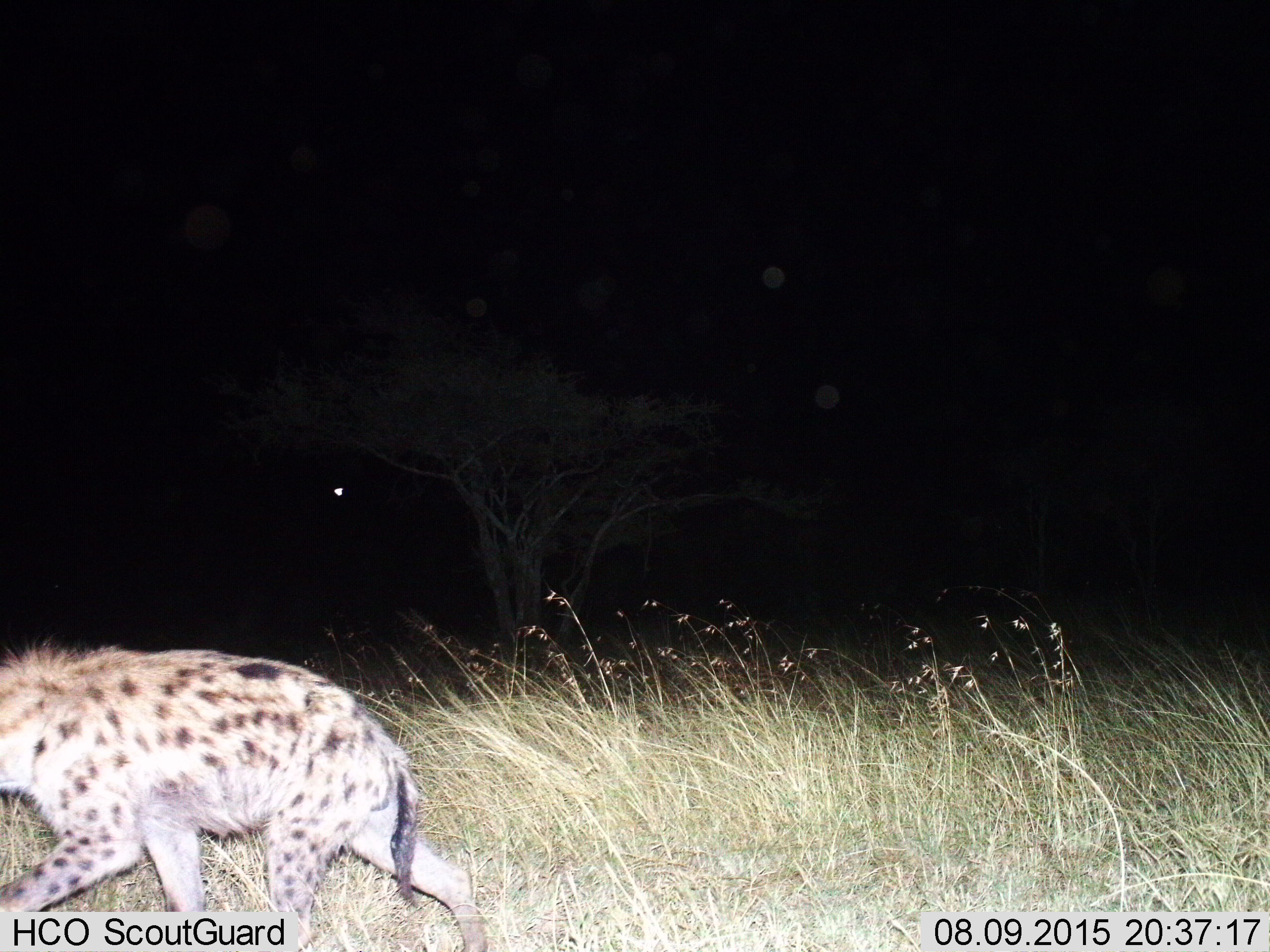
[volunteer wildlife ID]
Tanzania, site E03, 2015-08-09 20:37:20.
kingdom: Animalia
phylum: Chordata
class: Mammalia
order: Carnivora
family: Hyaenidae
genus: Crocuta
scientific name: Crocuta crocuta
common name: spotted hyena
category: hyenaspotted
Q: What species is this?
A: Hyenaspotted (spotted hyena) (Crocuta crocuta).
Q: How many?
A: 1.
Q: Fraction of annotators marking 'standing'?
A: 0%.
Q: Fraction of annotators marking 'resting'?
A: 0%.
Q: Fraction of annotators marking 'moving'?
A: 100%.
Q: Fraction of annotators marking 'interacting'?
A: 0%.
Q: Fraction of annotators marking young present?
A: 6%.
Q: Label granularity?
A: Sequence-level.